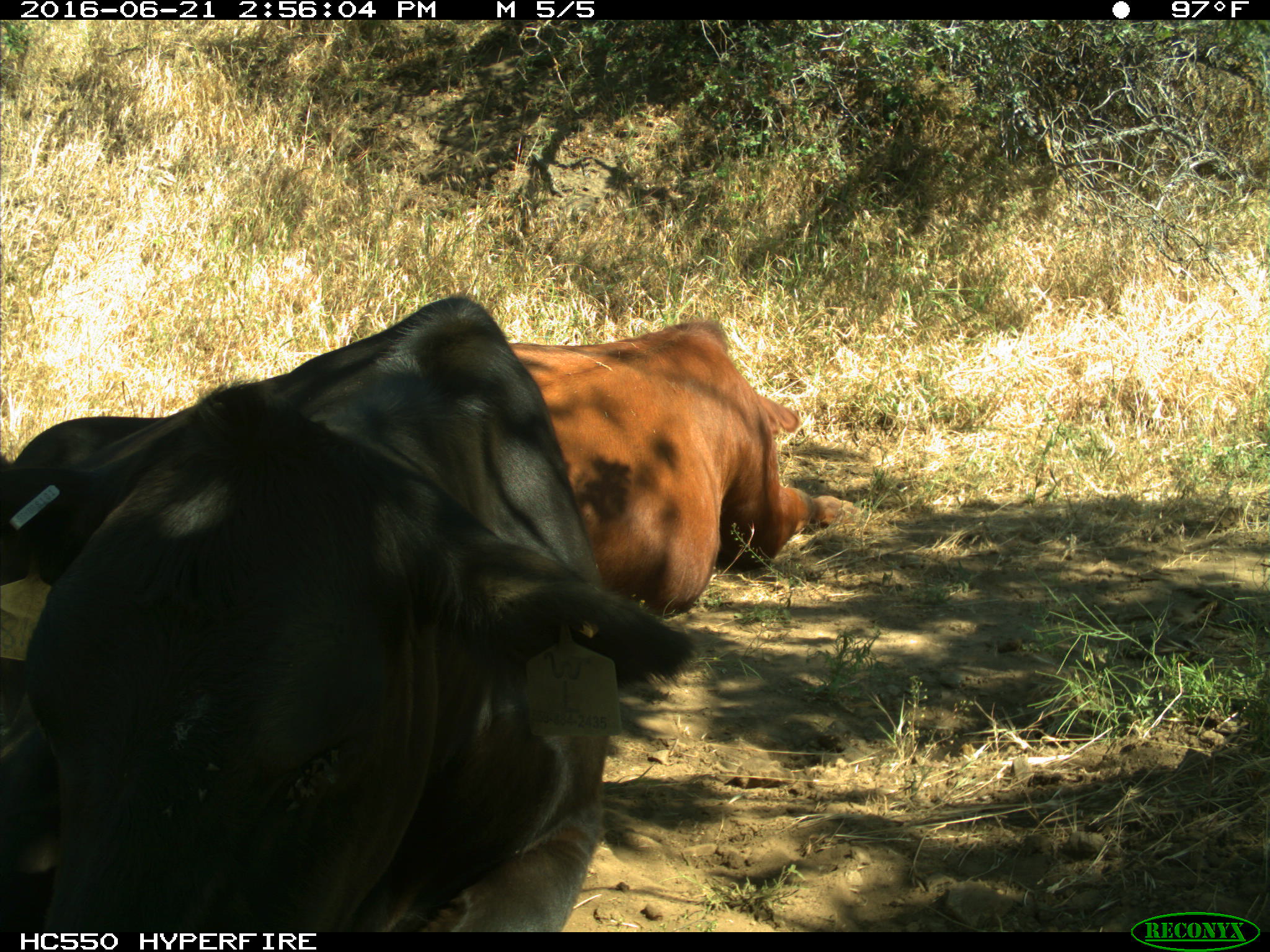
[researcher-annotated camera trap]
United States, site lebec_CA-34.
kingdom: Animalia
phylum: Chordata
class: Mammalia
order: Artiodactyla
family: Bovidae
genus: Bos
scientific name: Bos taurus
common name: domestic cow